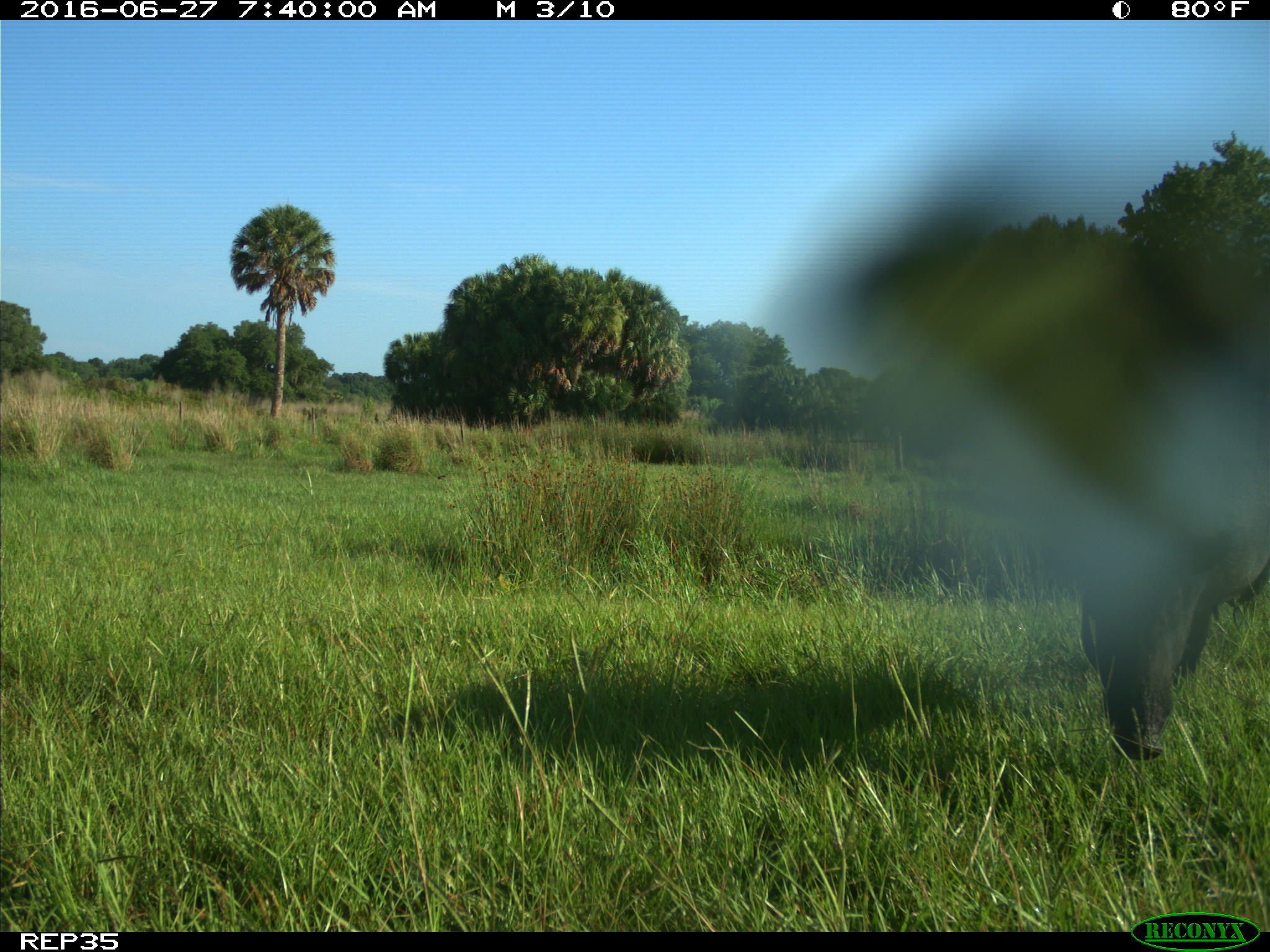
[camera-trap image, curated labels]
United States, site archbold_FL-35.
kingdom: Animalia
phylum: Chordata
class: Mammalia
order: Artiodactyla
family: Suidae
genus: Sus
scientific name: Sus scrofa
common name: wild boar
Sus scrofa (wild boar).